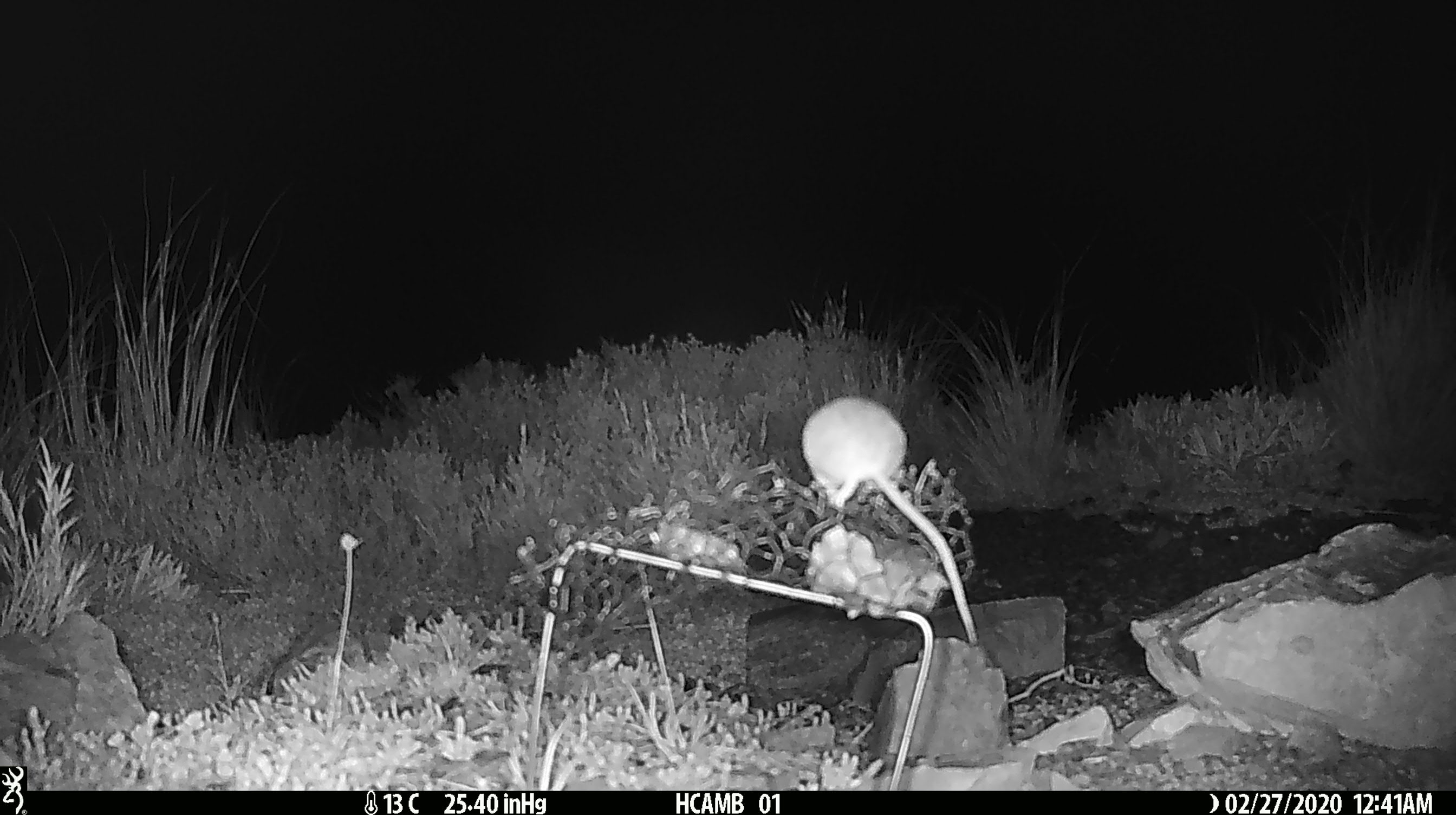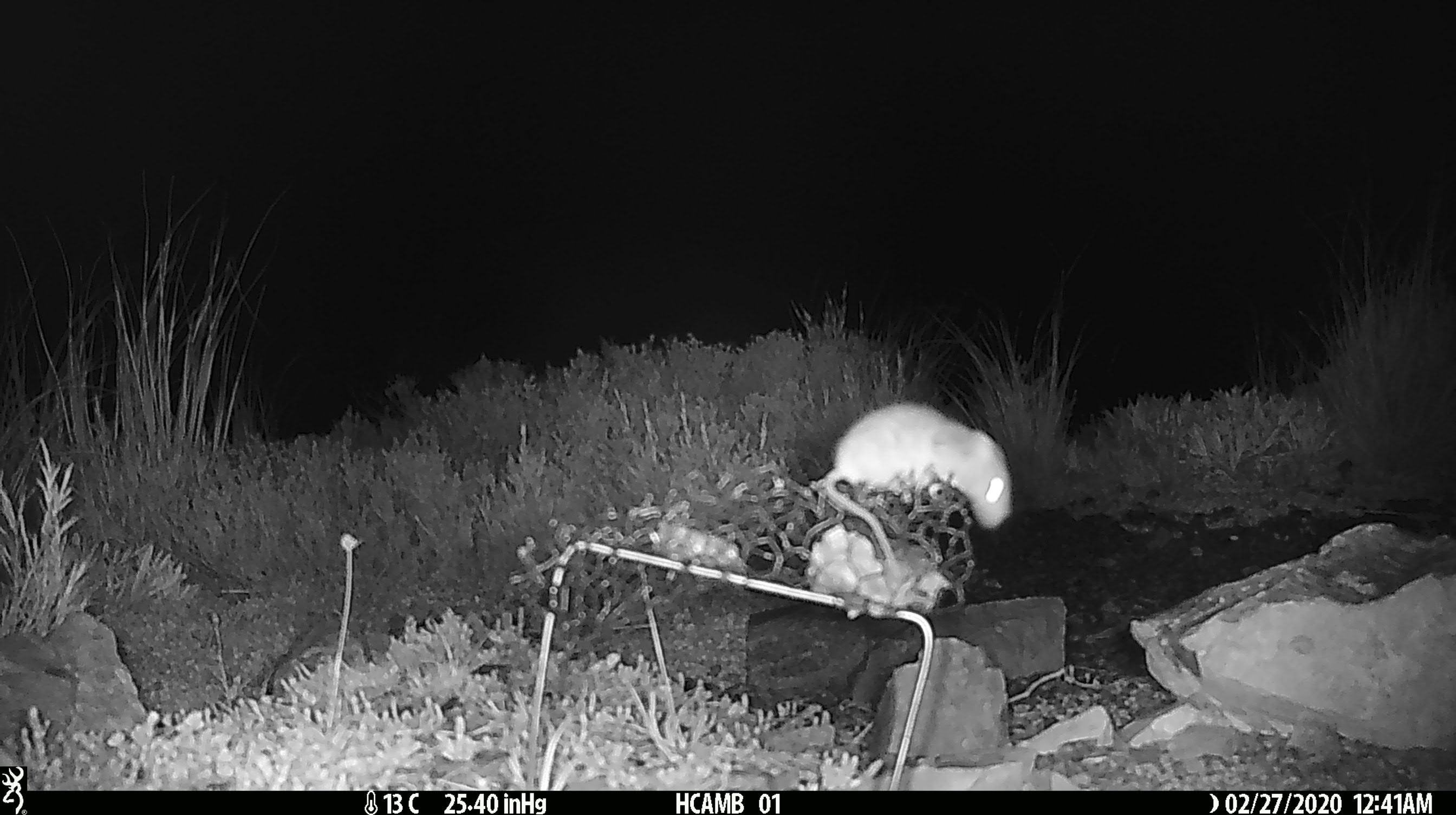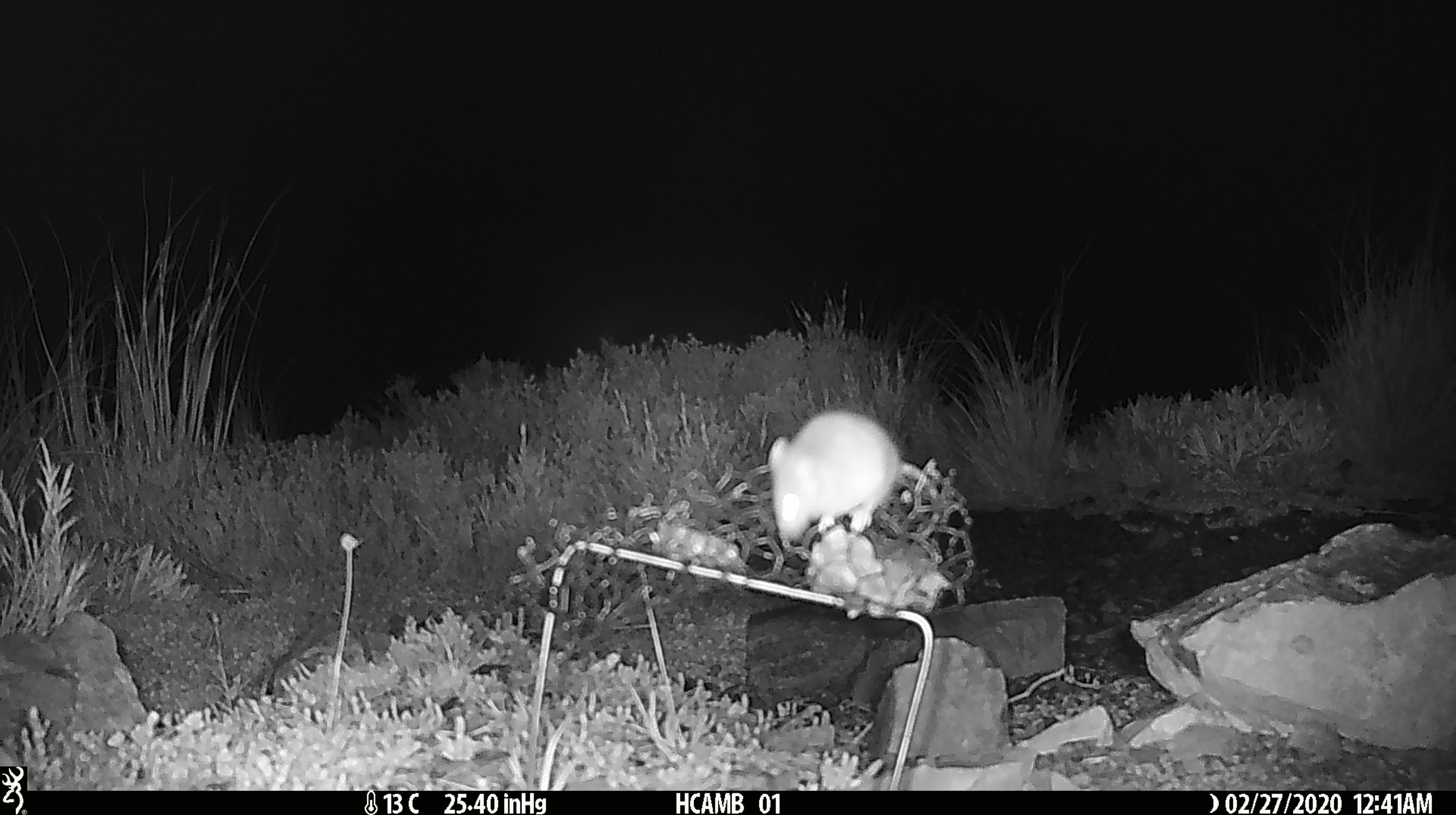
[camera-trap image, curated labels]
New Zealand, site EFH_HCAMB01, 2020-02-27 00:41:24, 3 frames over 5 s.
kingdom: Animalia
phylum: Chordata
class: Mammalia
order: Rodentia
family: Muridae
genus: Mus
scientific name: Mus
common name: mouse